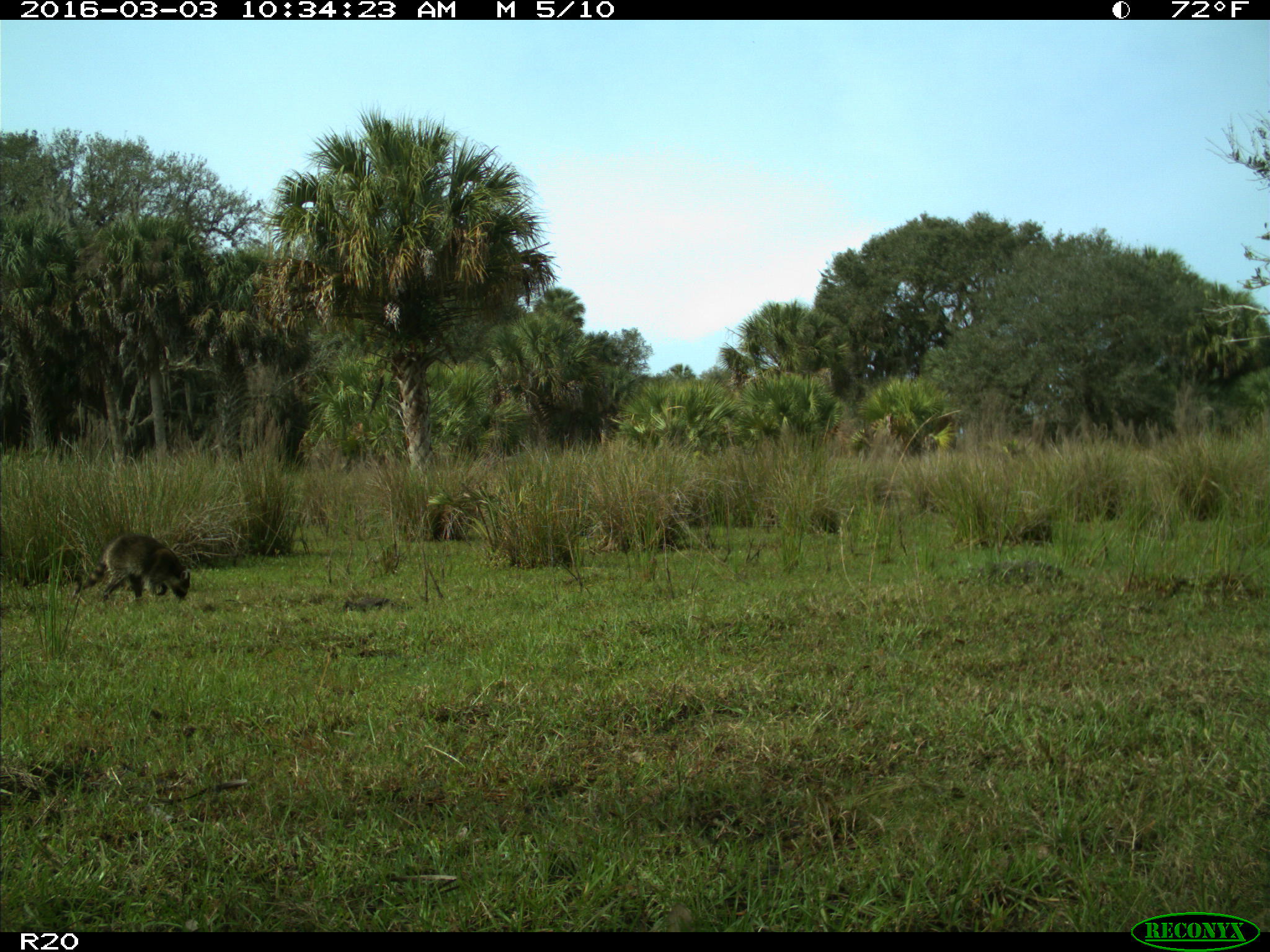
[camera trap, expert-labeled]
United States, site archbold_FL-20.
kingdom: Animalia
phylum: Chordata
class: Mammalia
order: Carnivora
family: Procyonidae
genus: Procyon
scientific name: Procyon lotor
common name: common raccoon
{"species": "Procyon lotor (common raccoon)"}